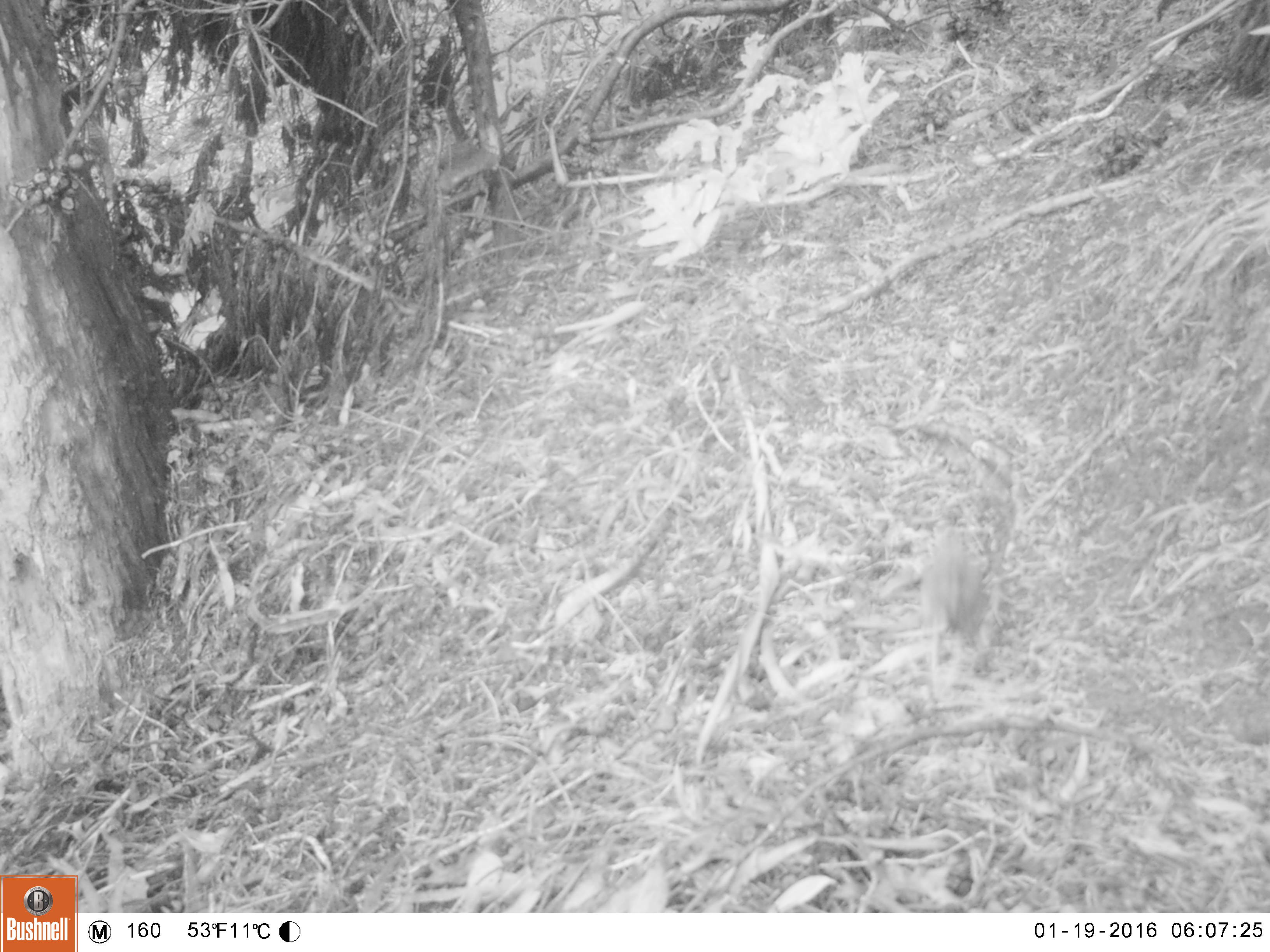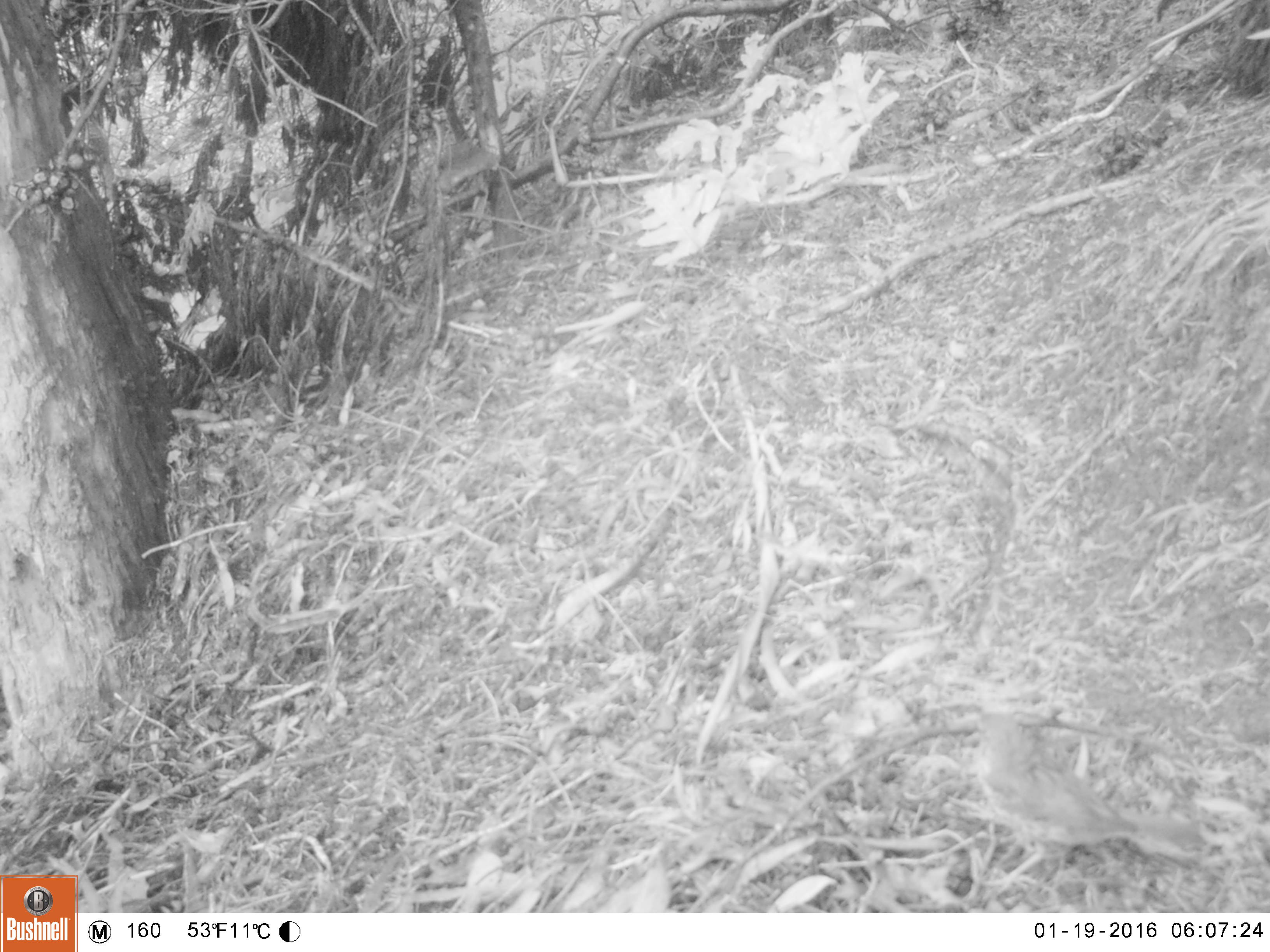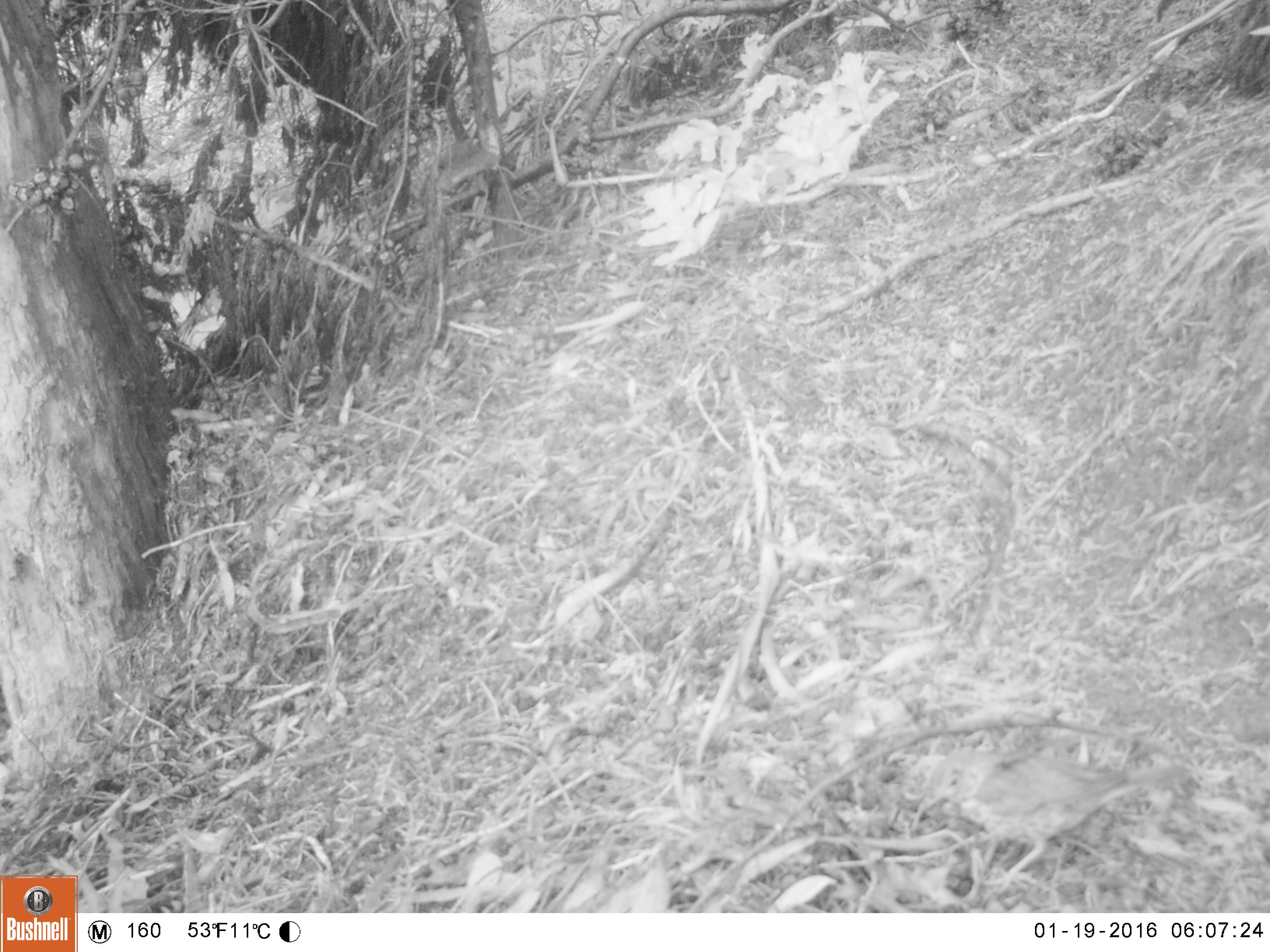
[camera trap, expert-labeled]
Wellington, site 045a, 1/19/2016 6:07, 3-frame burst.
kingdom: Animalia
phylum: Chordata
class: Aves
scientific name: Aves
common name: bird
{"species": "bird (Aves)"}